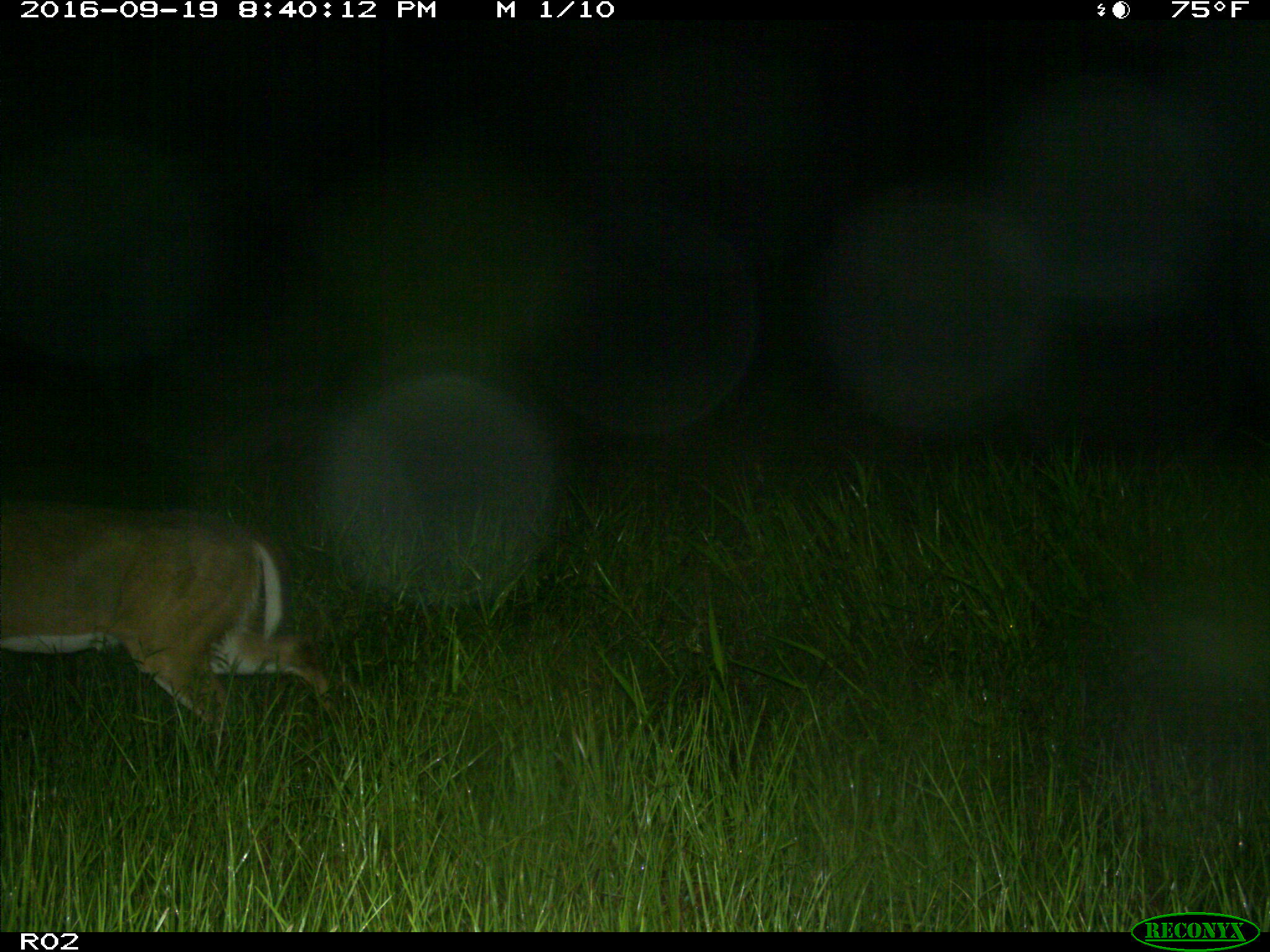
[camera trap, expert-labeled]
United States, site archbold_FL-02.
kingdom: Animalia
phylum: Chordata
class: Mammalia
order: Artiodactyla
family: Cervidae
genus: Odocoileus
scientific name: Odocoileus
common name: deer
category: unidentified deer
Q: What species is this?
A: Unidentified deer (deer) (Odocoileus).